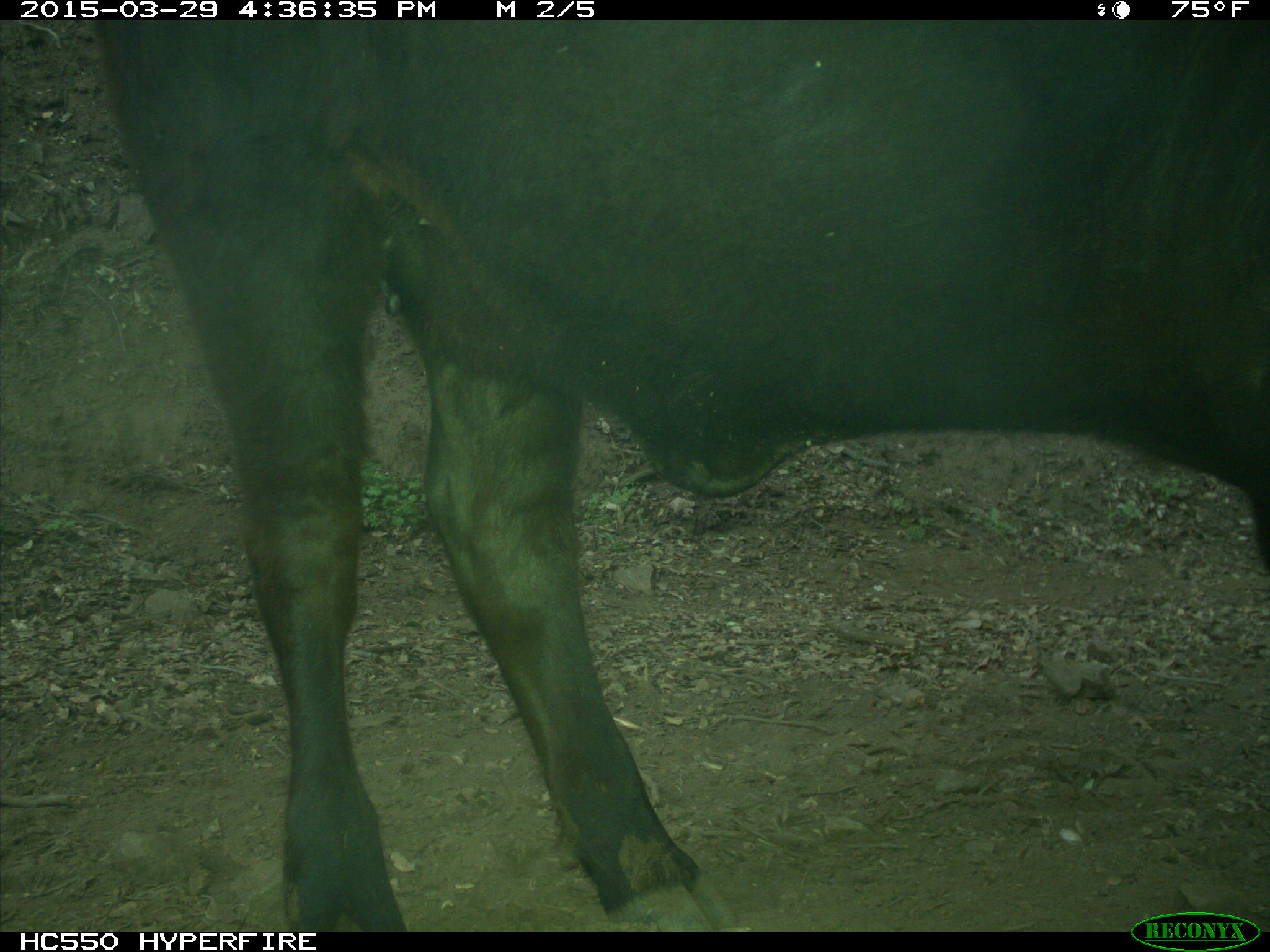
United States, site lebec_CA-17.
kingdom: Animalia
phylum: Chordata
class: Mammalia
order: Artiodactyla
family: Bovidae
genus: Bos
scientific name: Bos taurus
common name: domestic cow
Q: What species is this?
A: Bos taurus (domestic cow).